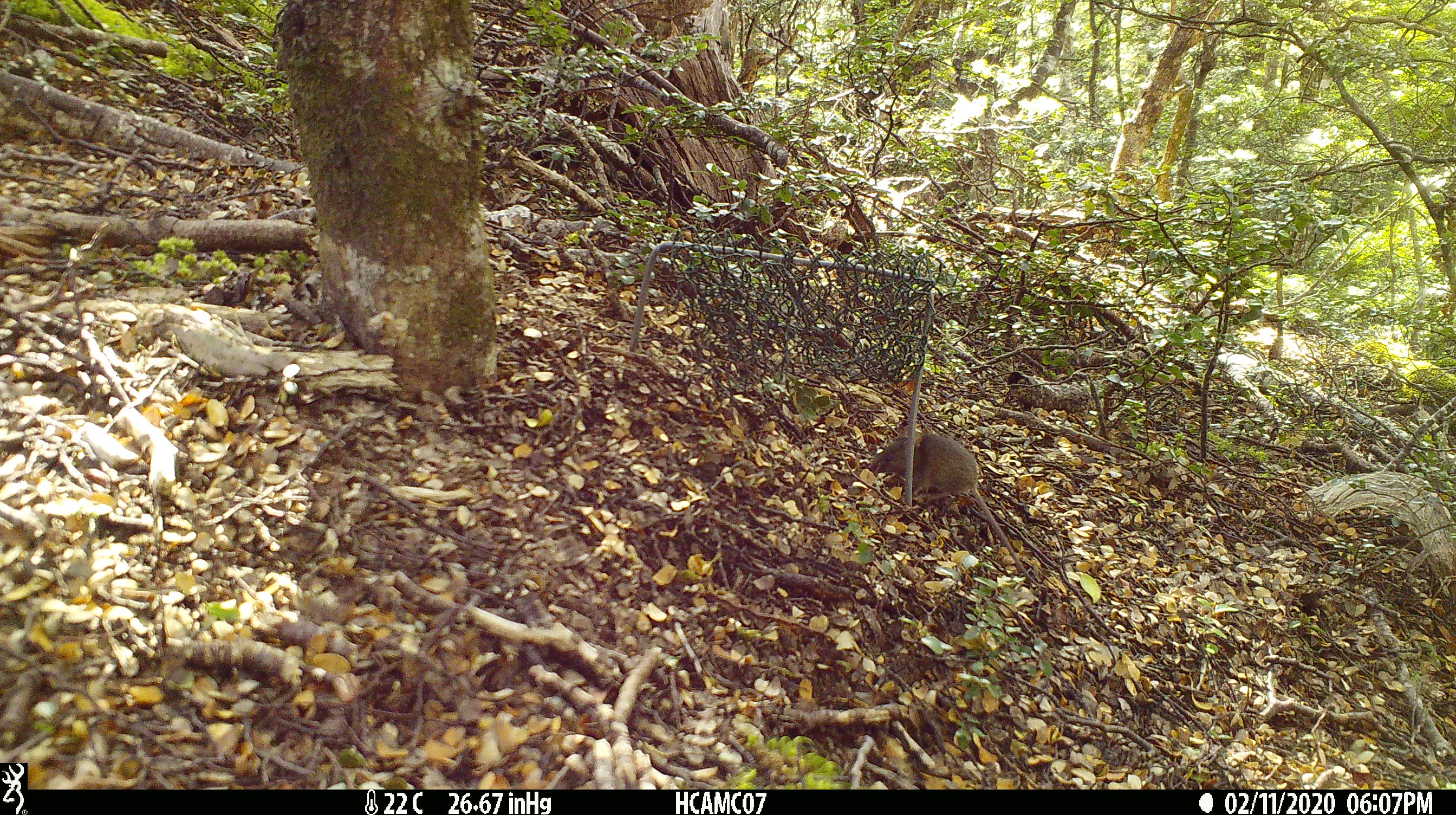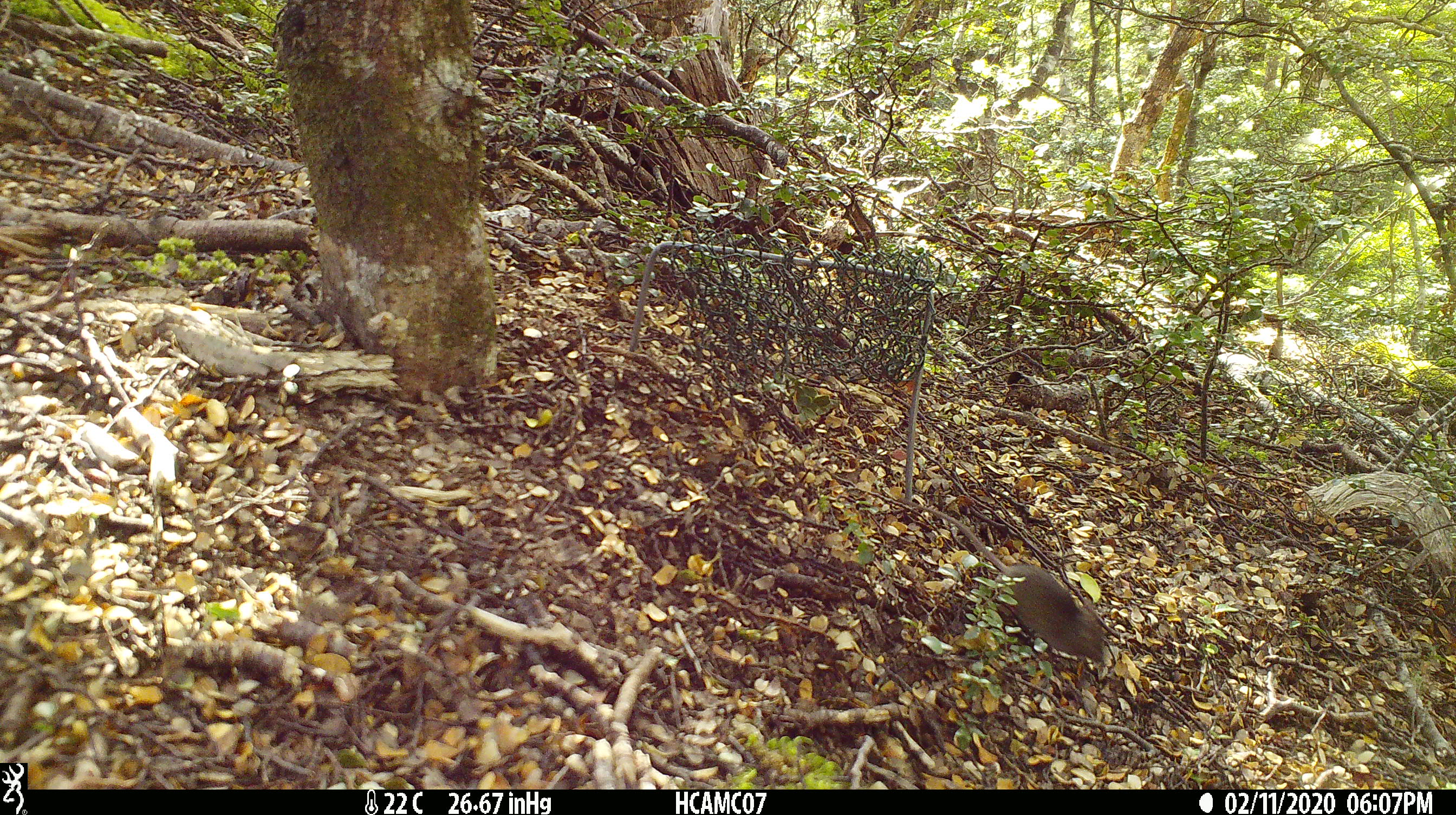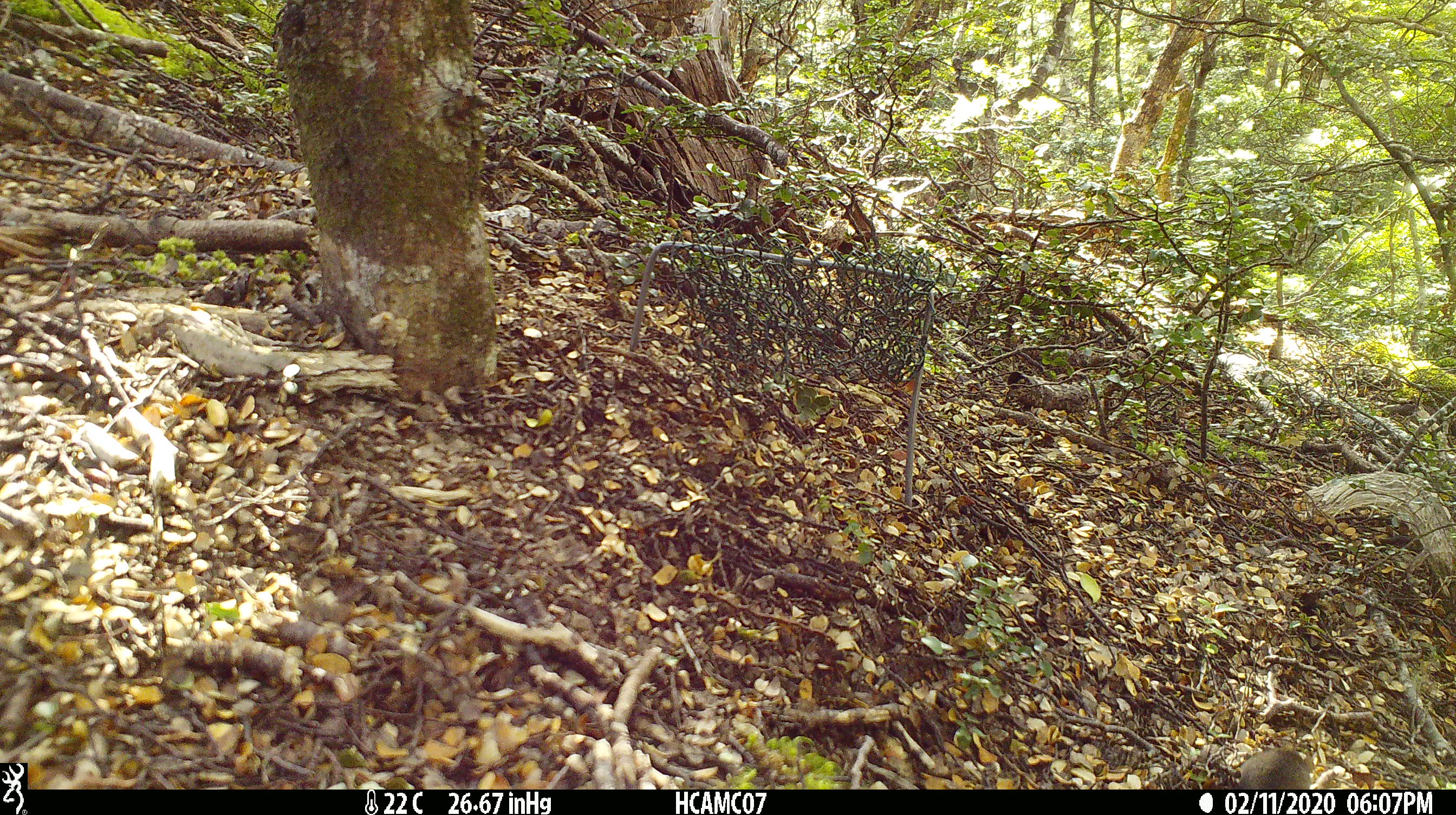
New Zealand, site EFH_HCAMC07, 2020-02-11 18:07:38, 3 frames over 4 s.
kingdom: Animalia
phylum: Chordata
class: Mammalia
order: Rodentia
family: Muridae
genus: Mus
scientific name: Mus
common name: mouse